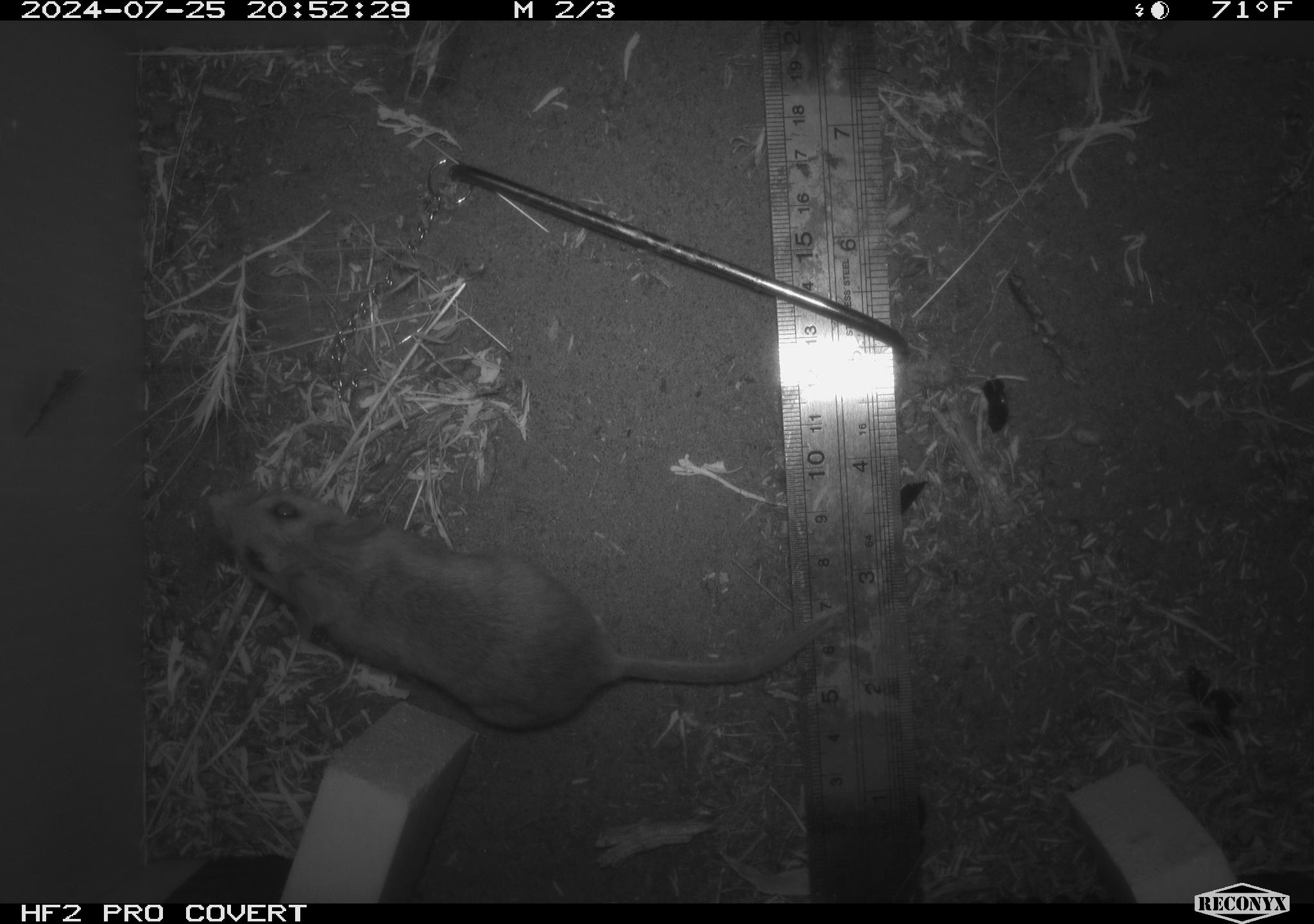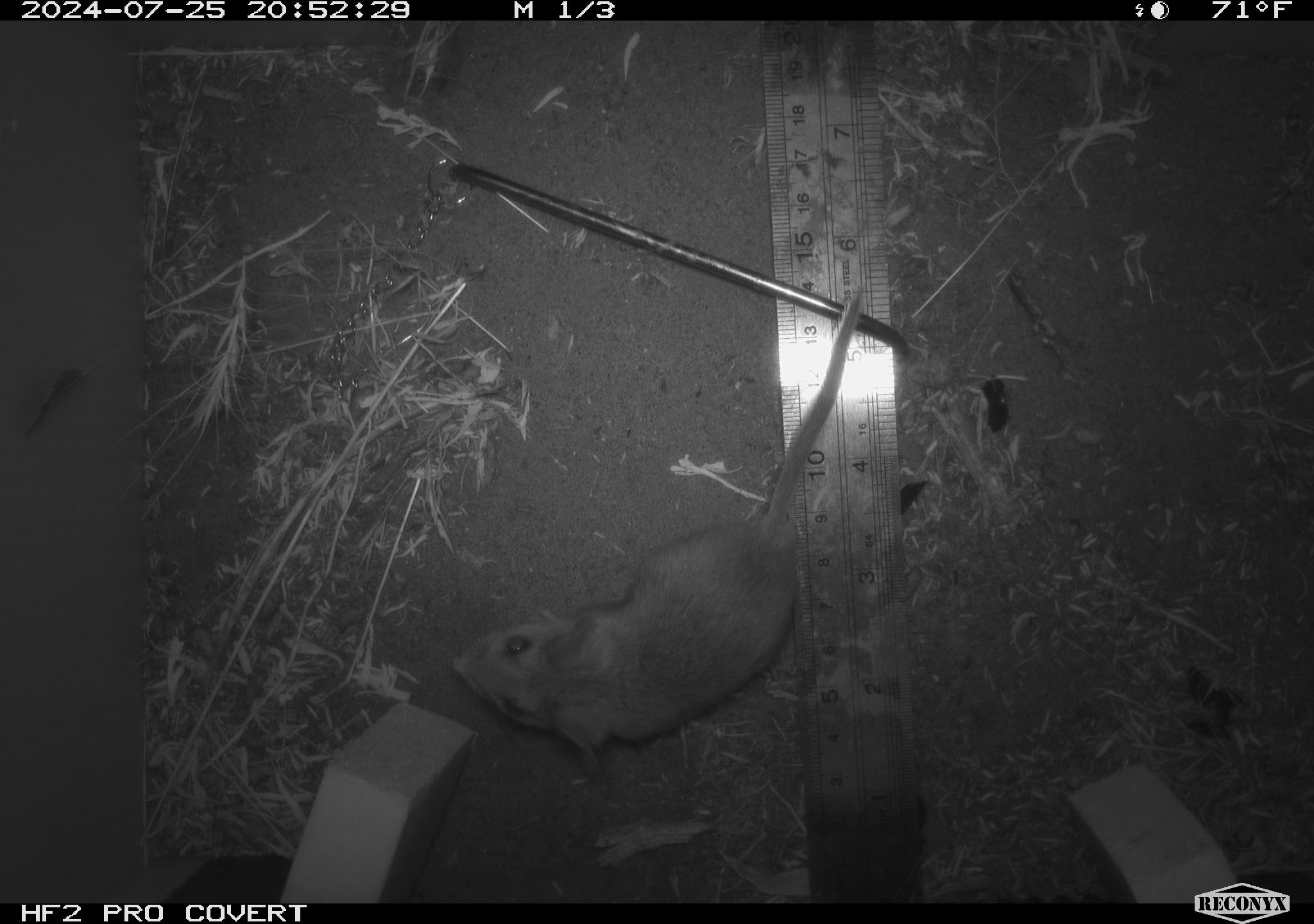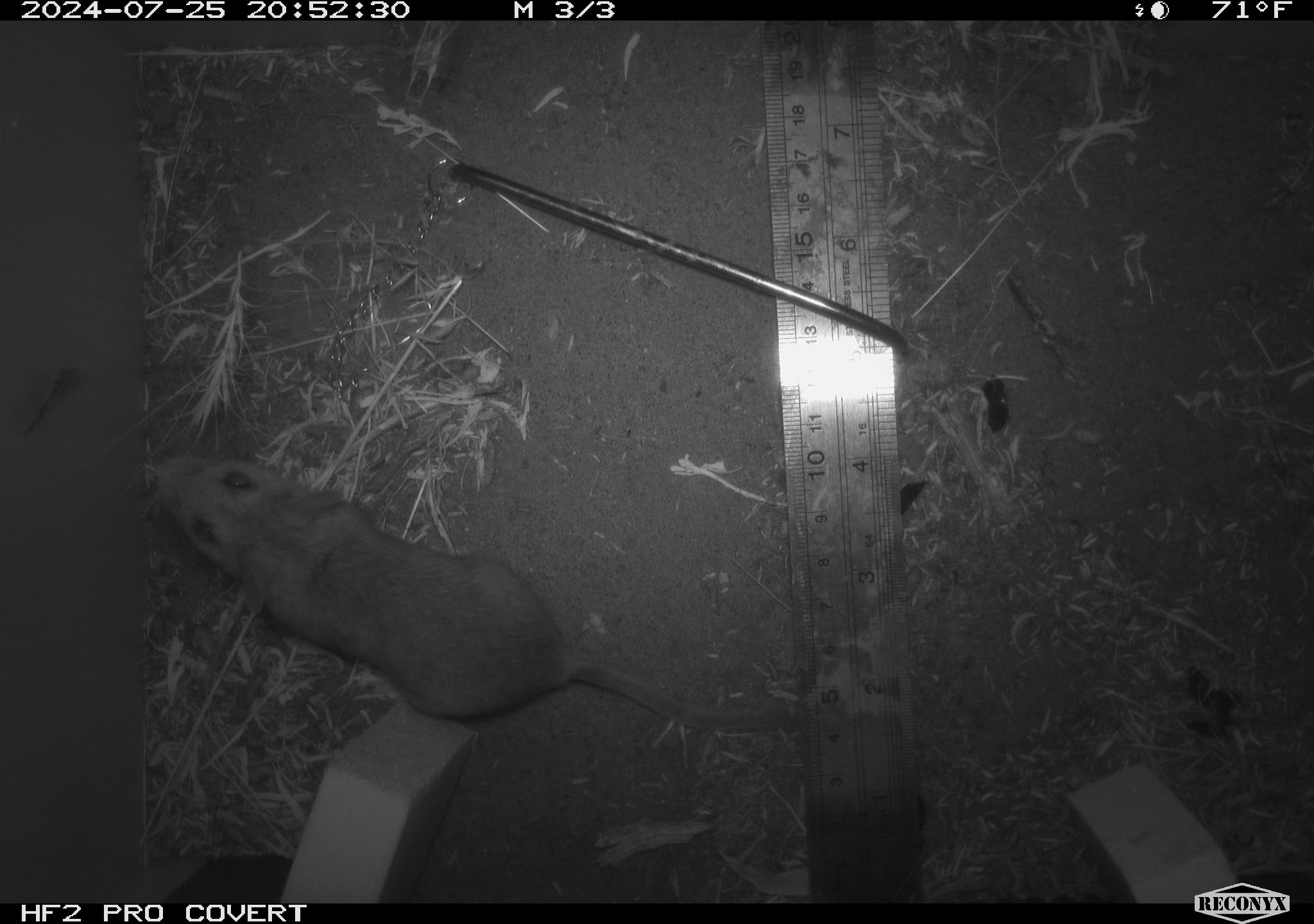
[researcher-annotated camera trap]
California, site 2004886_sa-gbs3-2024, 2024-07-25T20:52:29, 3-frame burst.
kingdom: Animalia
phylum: Chordata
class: Mammalia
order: Rodentia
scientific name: Rodentia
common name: mouse species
Mouse species (Rodentia).